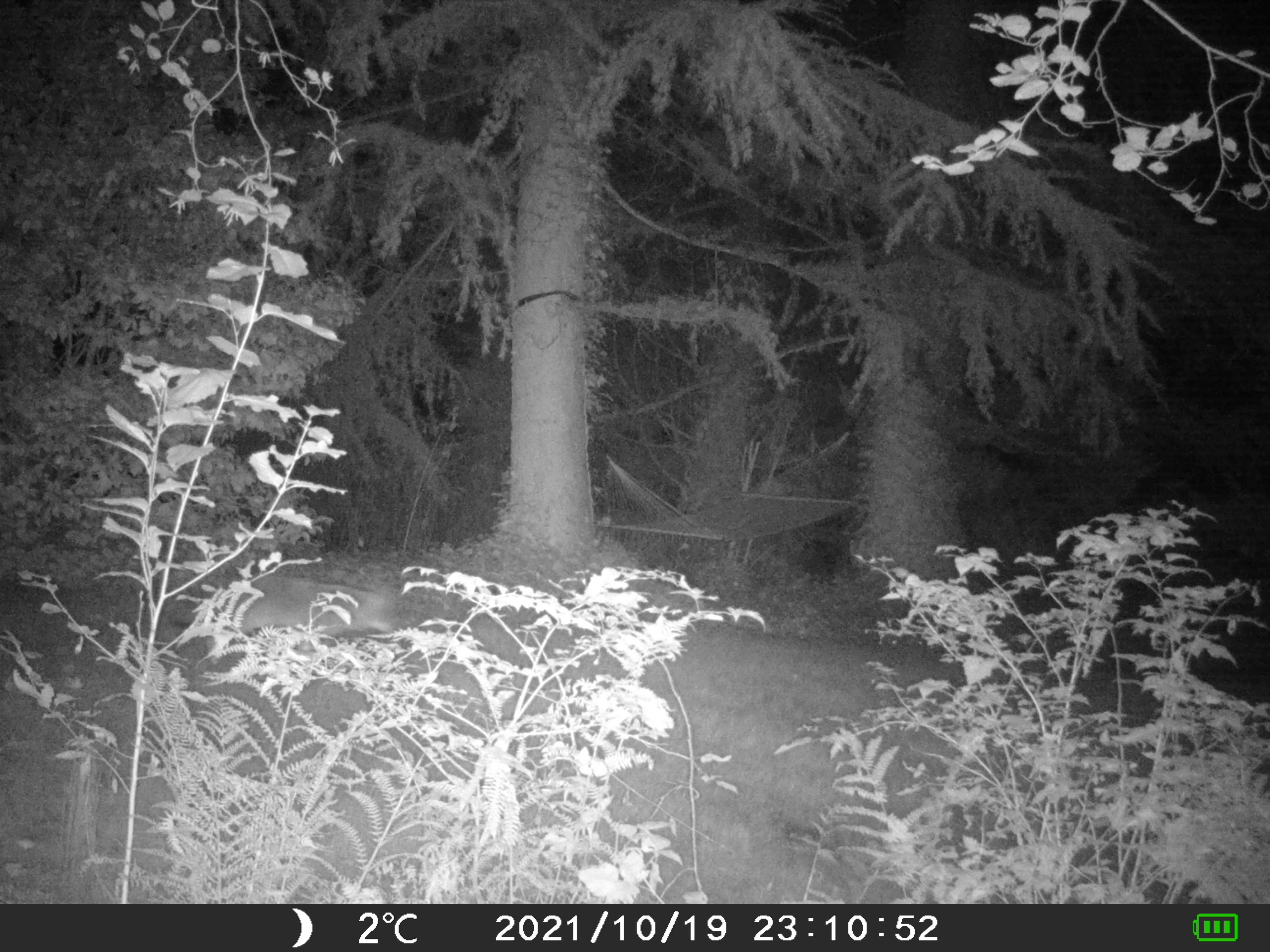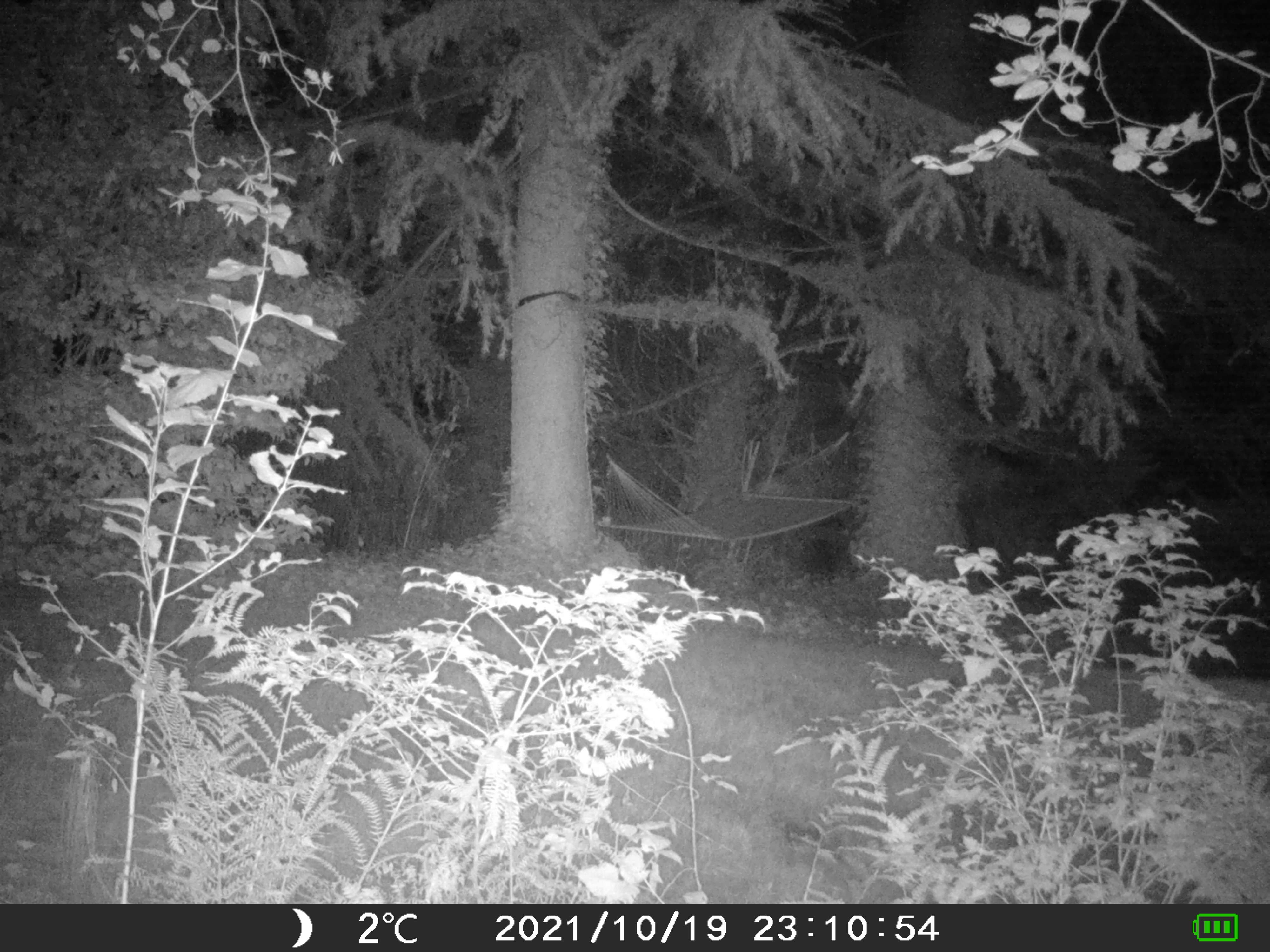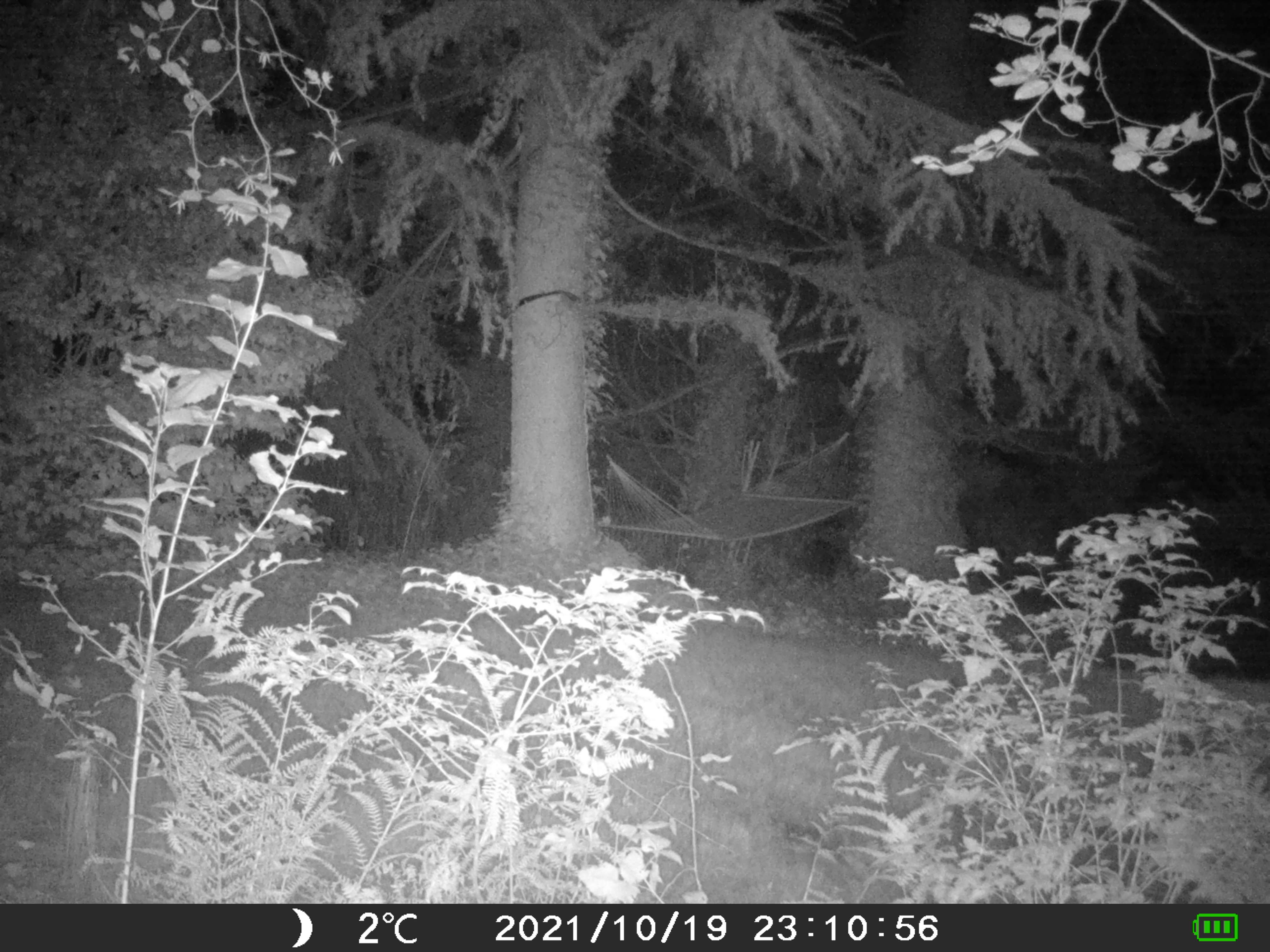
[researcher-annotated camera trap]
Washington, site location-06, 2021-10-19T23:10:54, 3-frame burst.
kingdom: Animalia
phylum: Chordata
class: Mammalia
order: Carnivora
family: Canidae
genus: Canis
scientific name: Canis latrans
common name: coyote